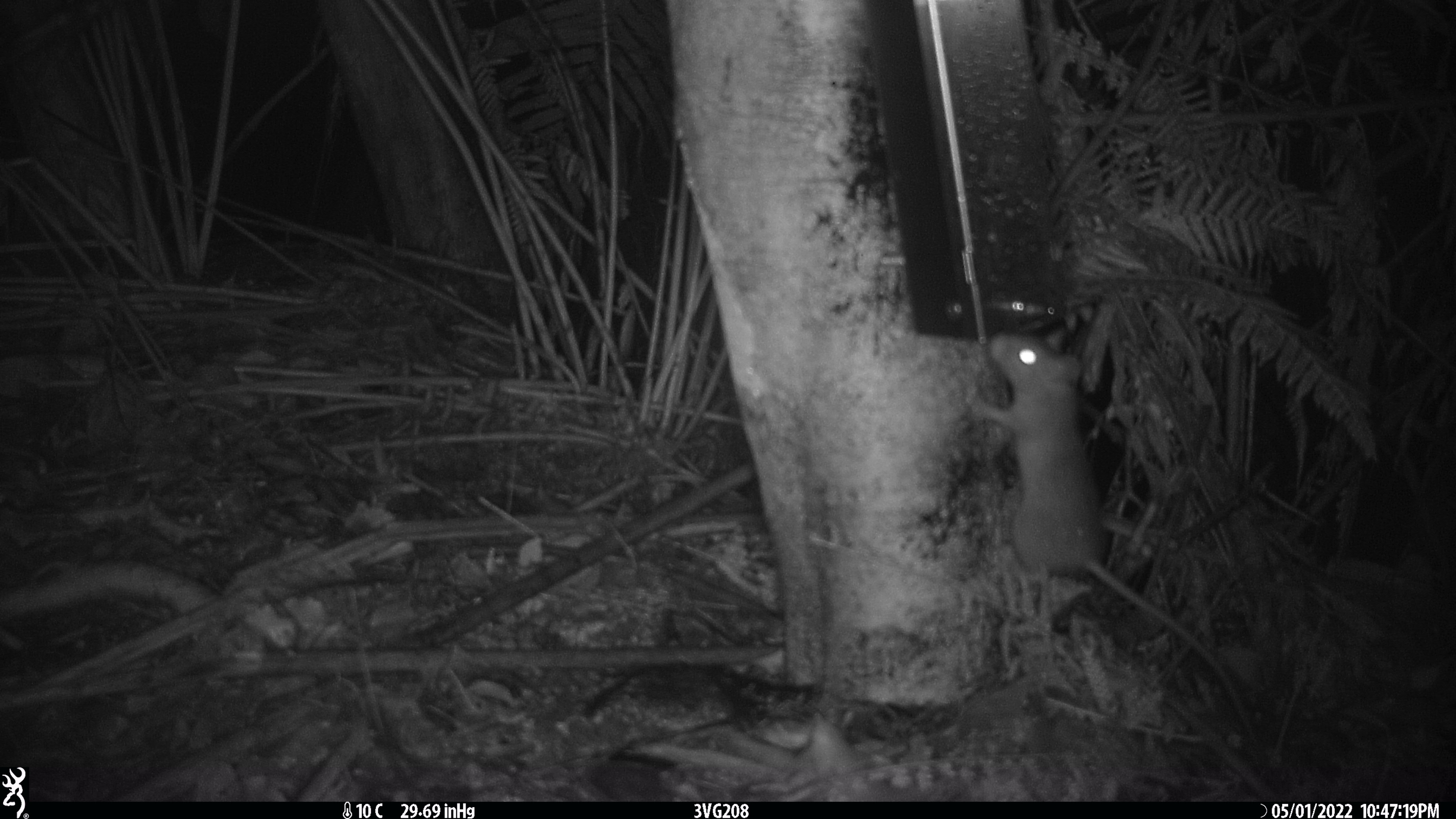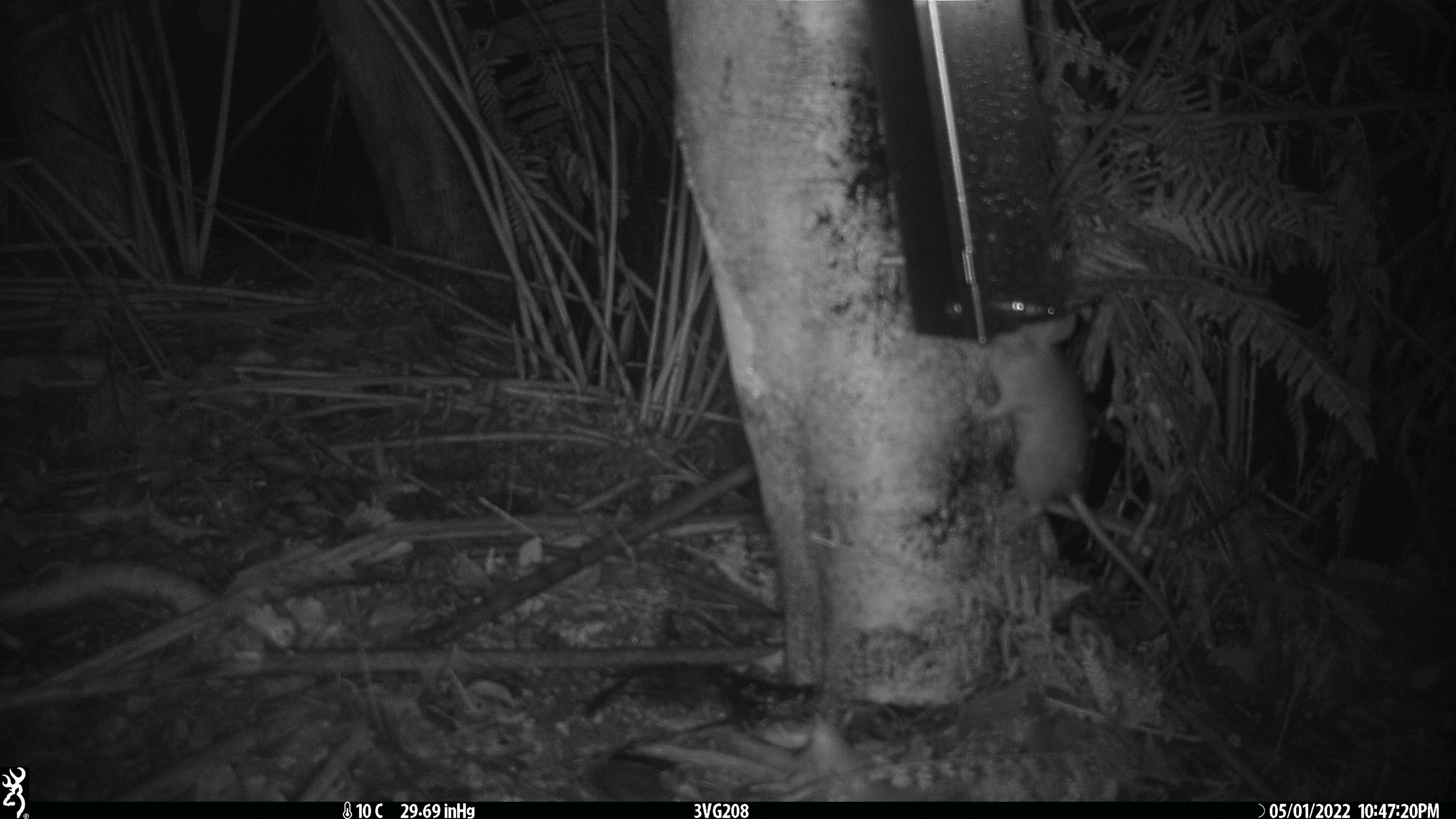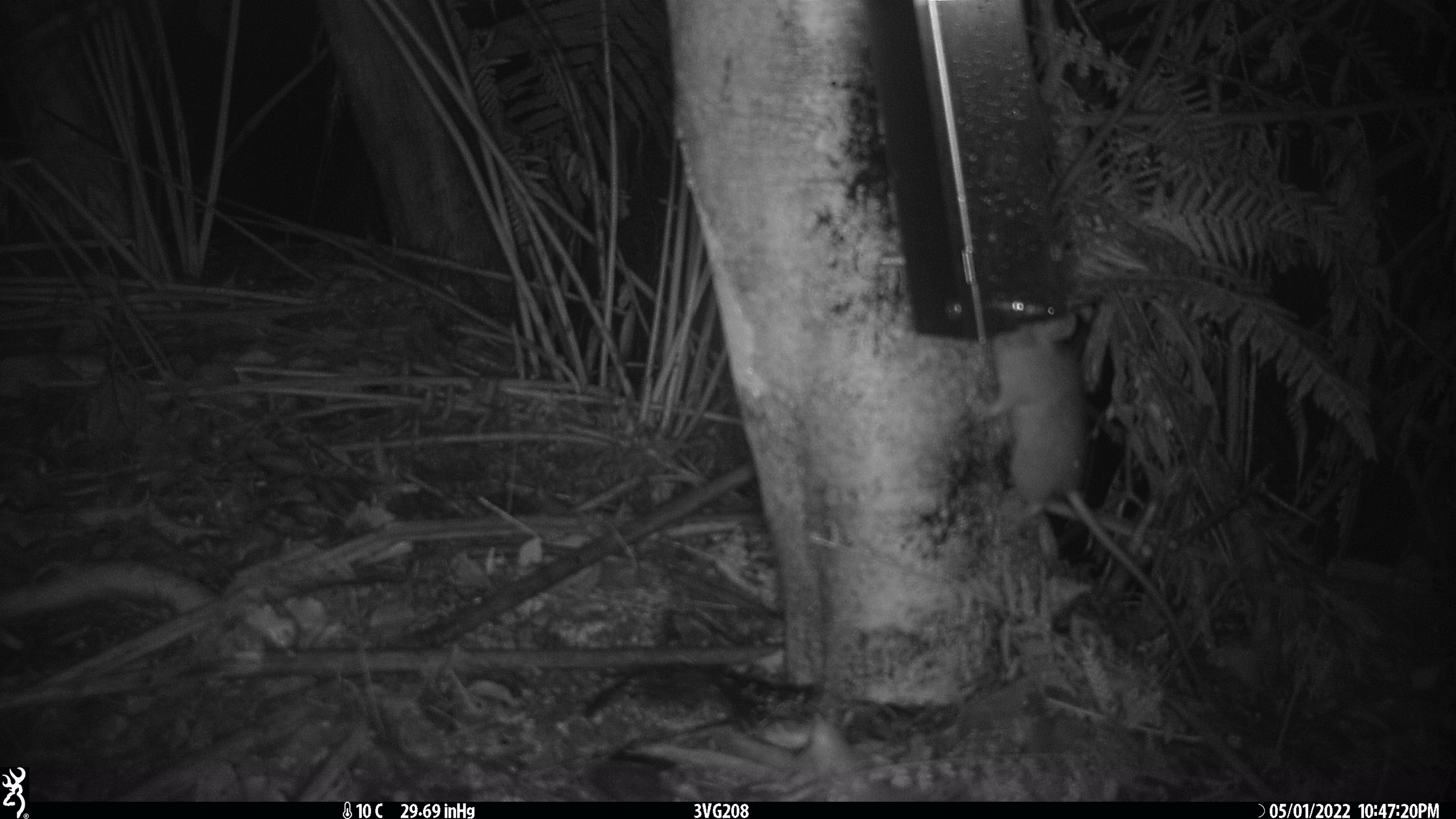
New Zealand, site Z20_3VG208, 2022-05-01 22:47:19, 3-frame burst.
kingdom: Animalia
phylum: Chordata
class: Mammalia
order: Rodentia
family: Muridae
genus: Rattus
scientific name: Rattus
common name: rat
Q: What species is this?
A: Rat (Rattus).